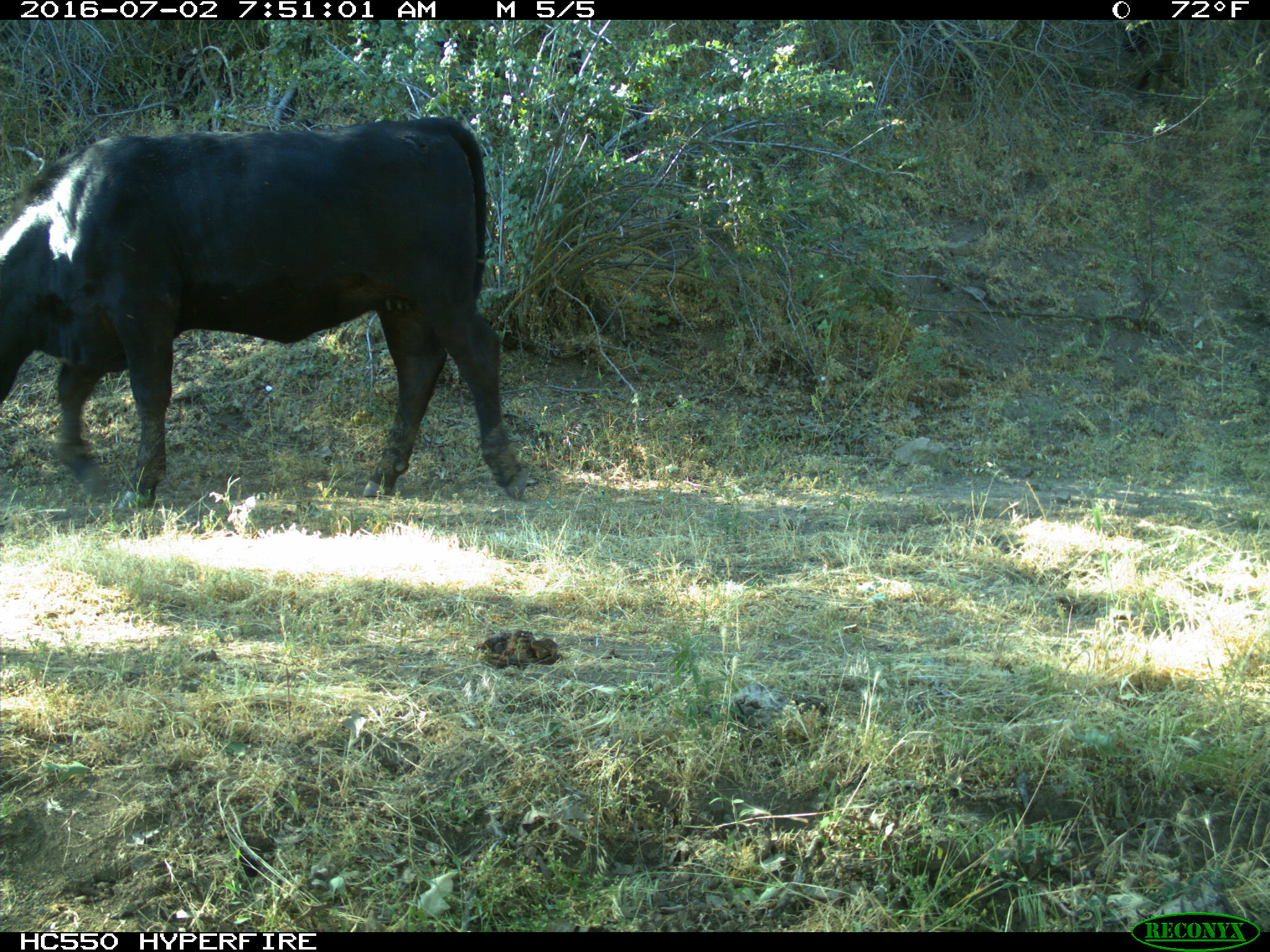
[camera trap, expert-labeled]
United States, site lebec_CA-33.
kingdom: Animalia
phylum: Chordata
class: Mammalia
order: Artiodactyla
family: Bovidae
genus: Bos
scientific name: Bos taurus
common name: domestic cow